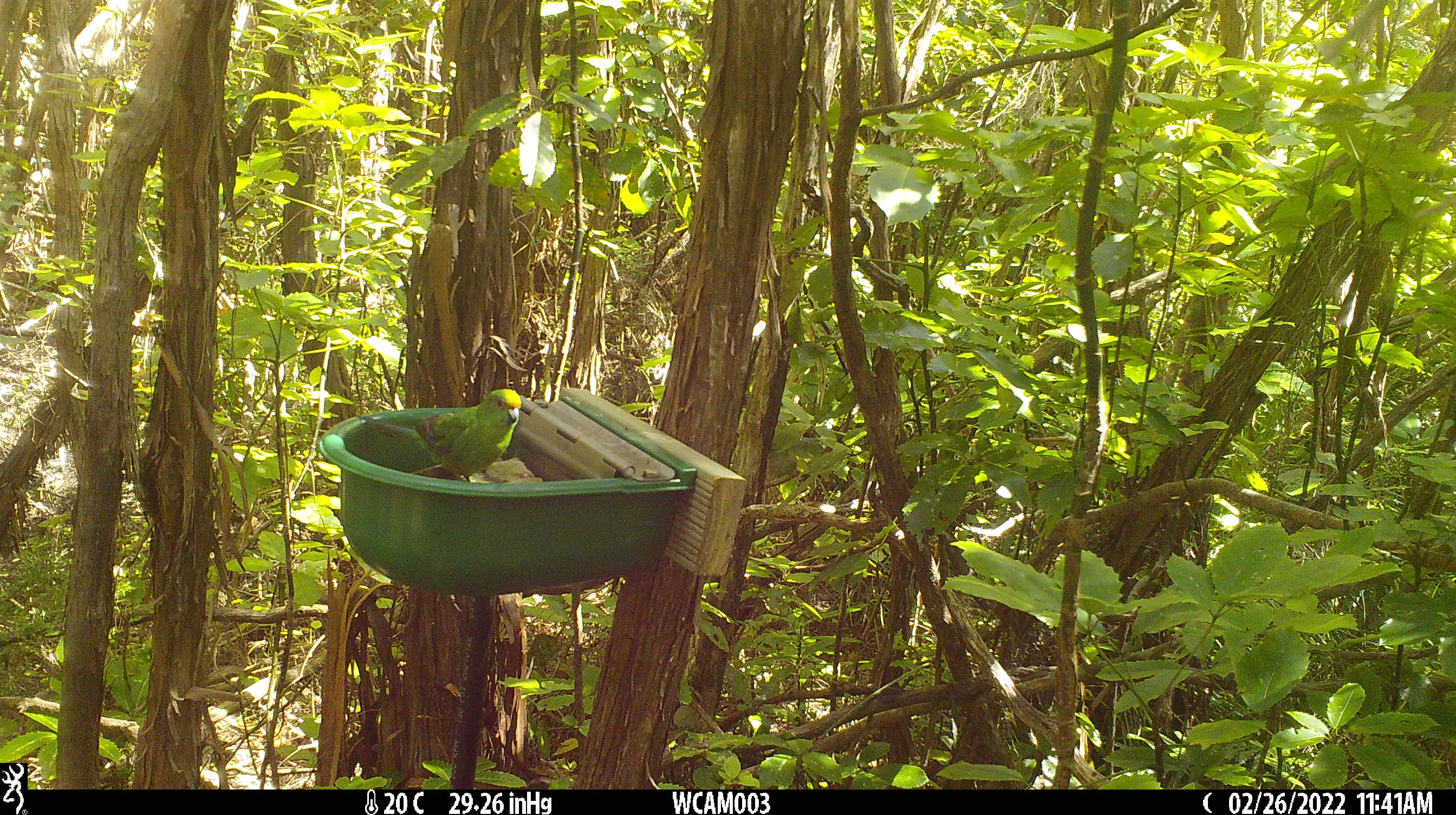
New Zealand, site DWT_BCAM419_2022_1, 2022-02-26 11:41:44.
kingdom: Animalia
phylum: Chordata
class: Aves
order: Psittaciformes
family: Psittaculidae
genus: Cyanoramphus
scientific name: Cyanoramphus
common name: parakeet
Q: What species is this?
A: Parakeet (Cyanoramphus).